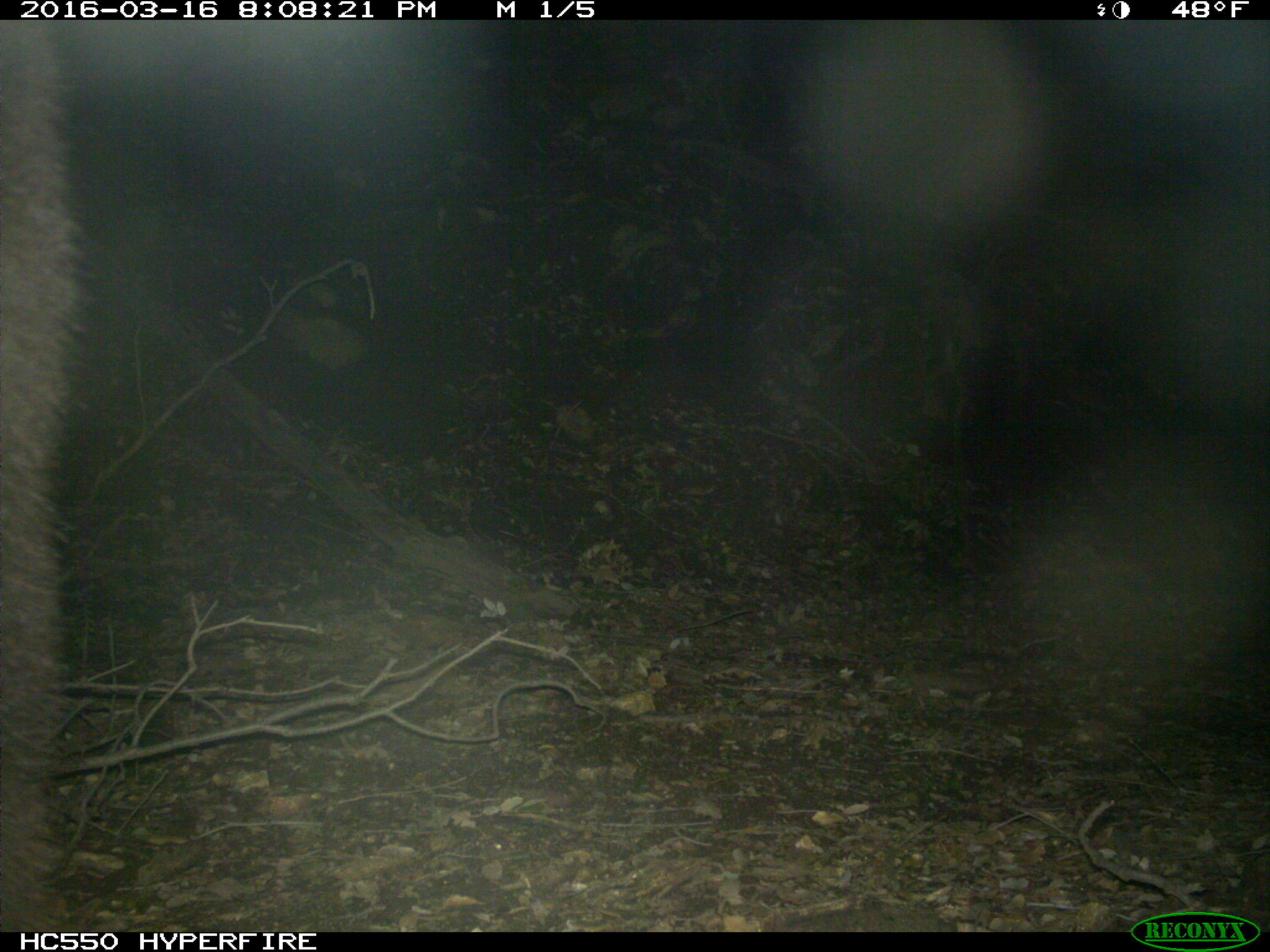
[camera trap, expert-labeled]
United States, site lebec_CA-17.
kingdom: Animalia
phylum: Chordata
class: Mammalia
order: Carnivora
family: Ursidae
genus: Ursus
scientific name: Ursus americanus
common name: american black bear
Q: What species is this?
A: Ursus americanus (american black bear).